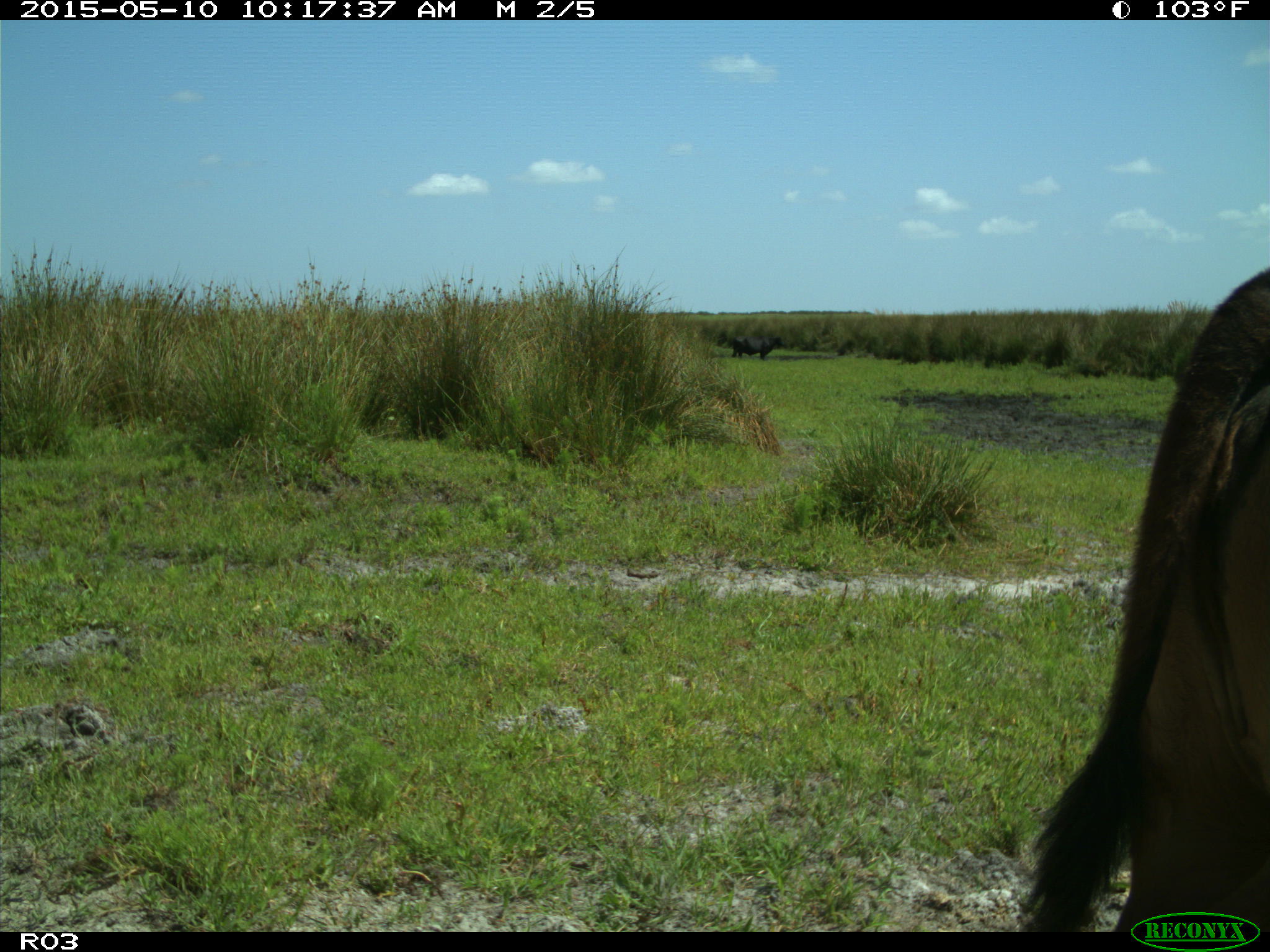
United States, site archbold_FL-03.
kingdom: Animalia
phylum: Chordata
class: Mammalia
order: Artiodactyla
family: Bovidae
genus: Bos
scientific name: Bos taurus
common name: domestic cow